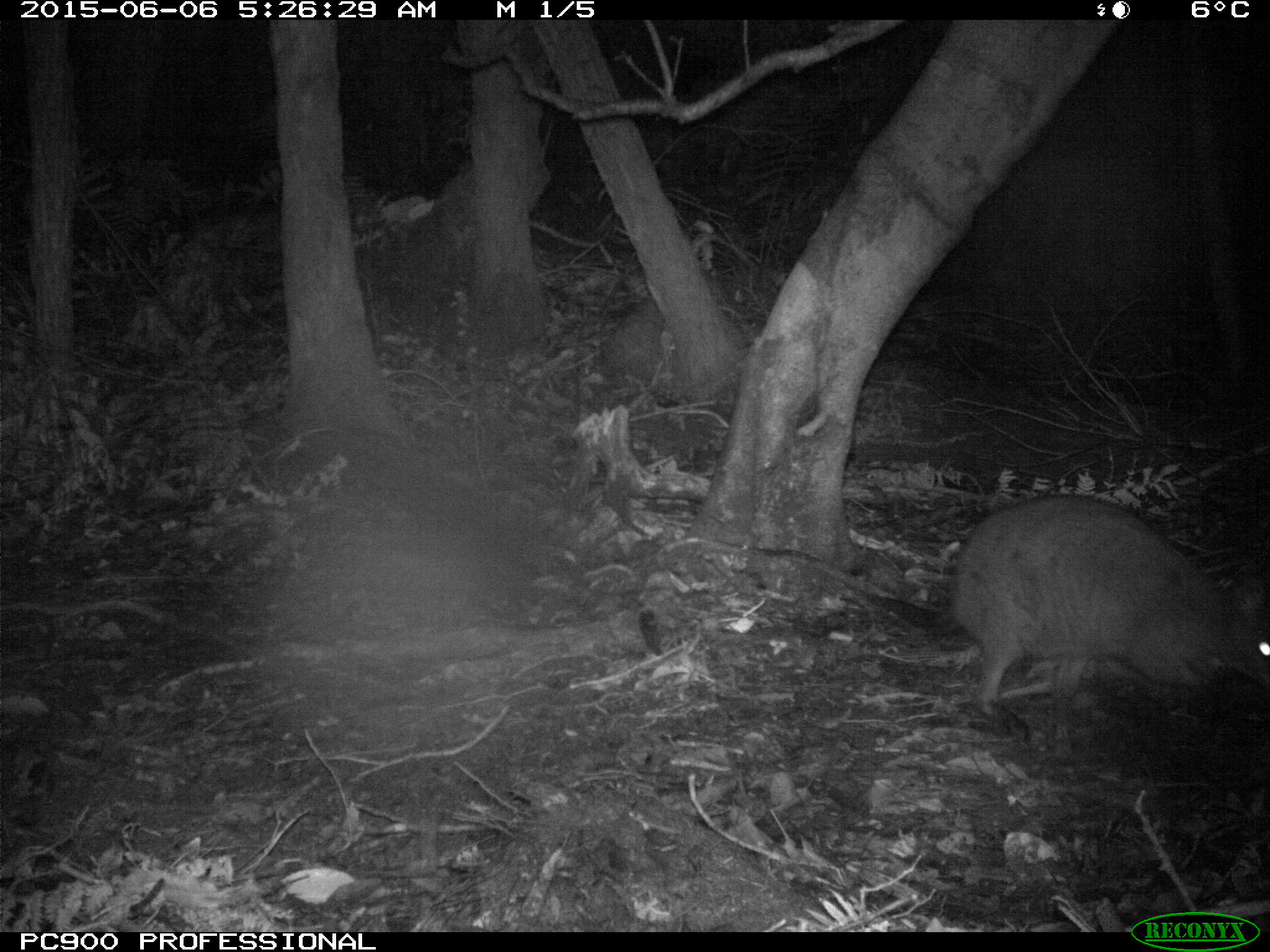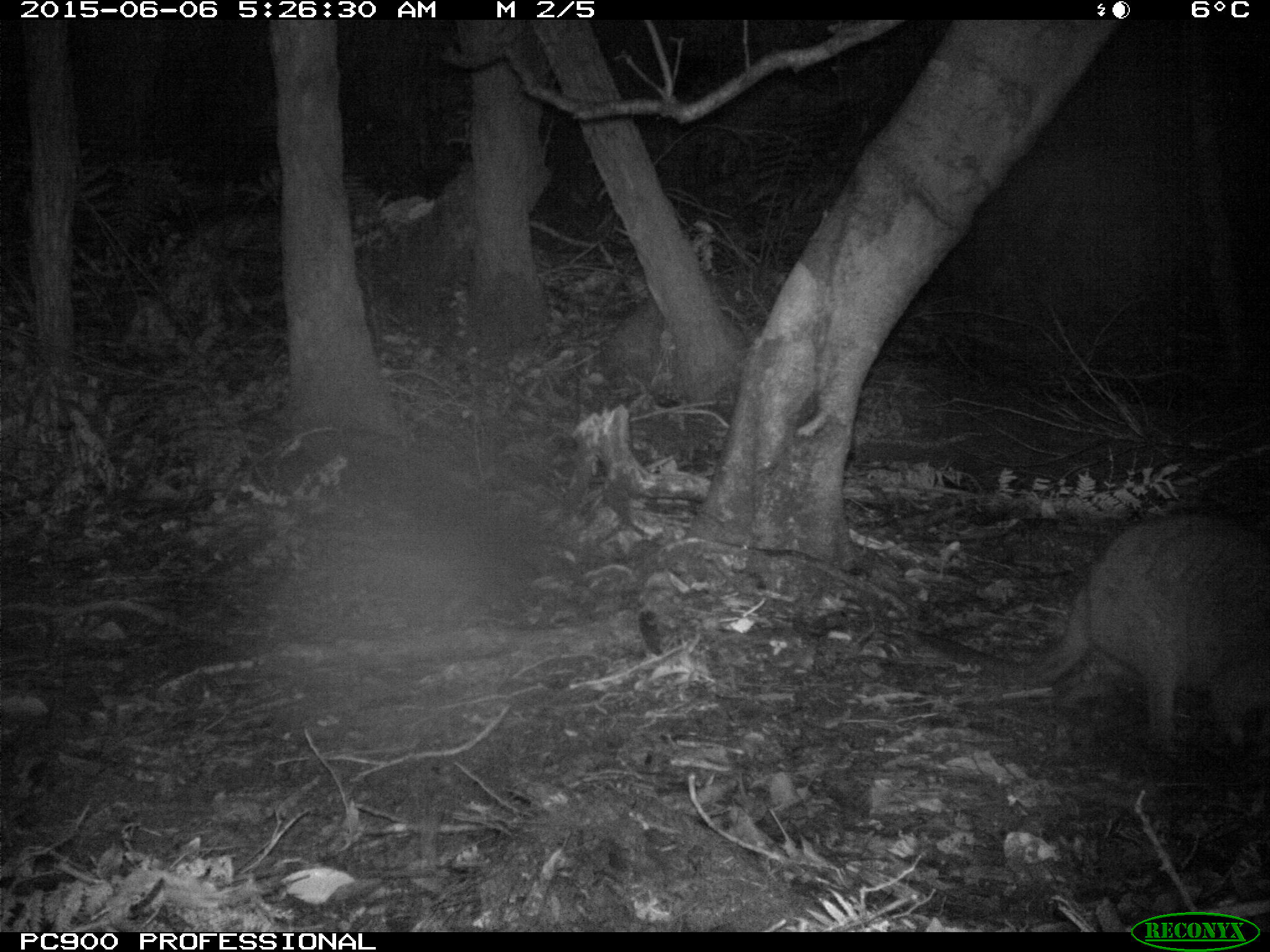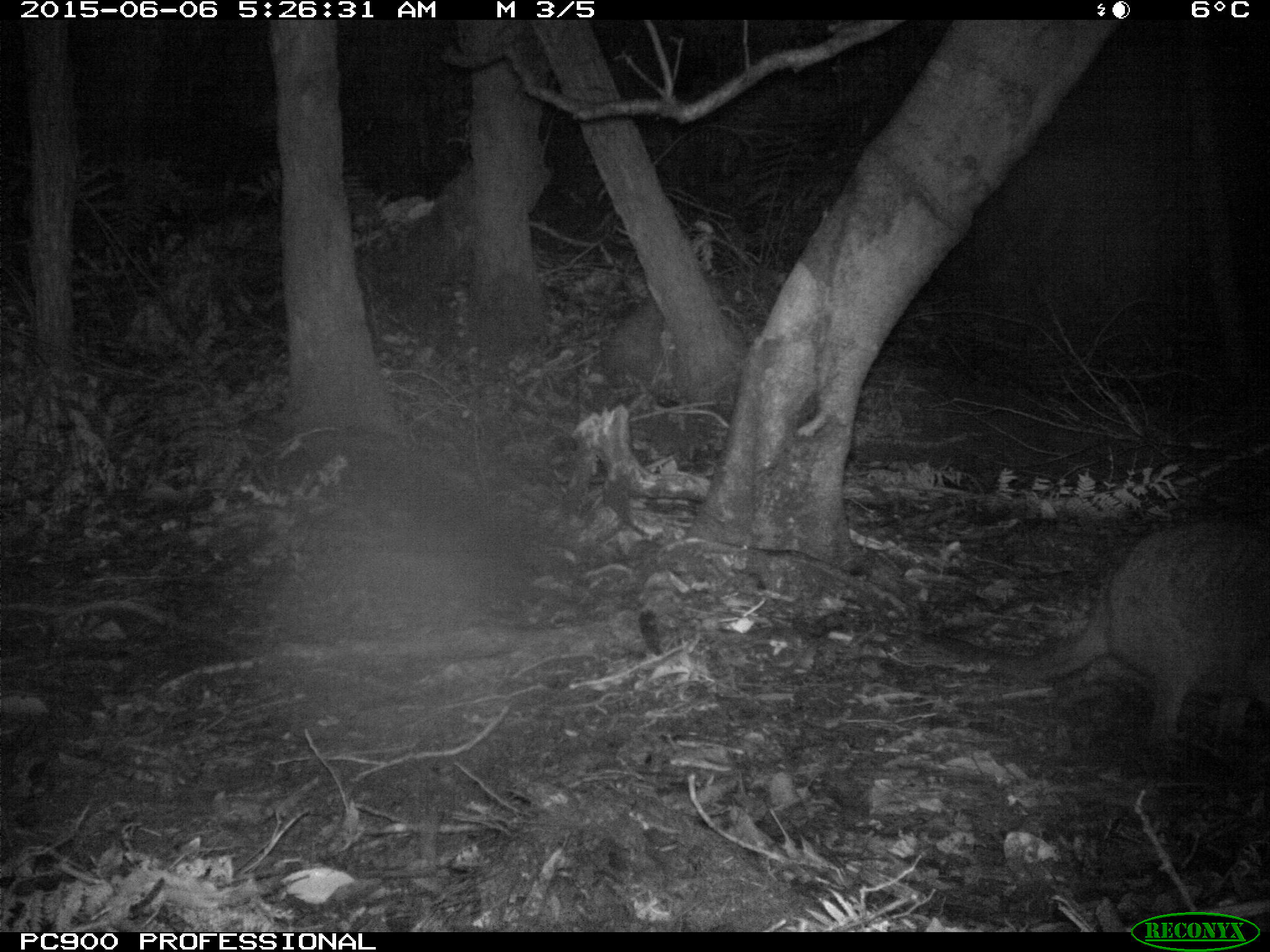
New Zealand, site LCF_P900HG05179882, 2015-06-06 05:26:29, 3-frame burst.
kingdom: Animalia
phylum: Chordata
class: Mammalia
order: Diprotodontia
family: Macropodidae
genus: Notamacropus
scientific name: Notamacropus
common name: wallaby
Wallaby (Notamacropus).